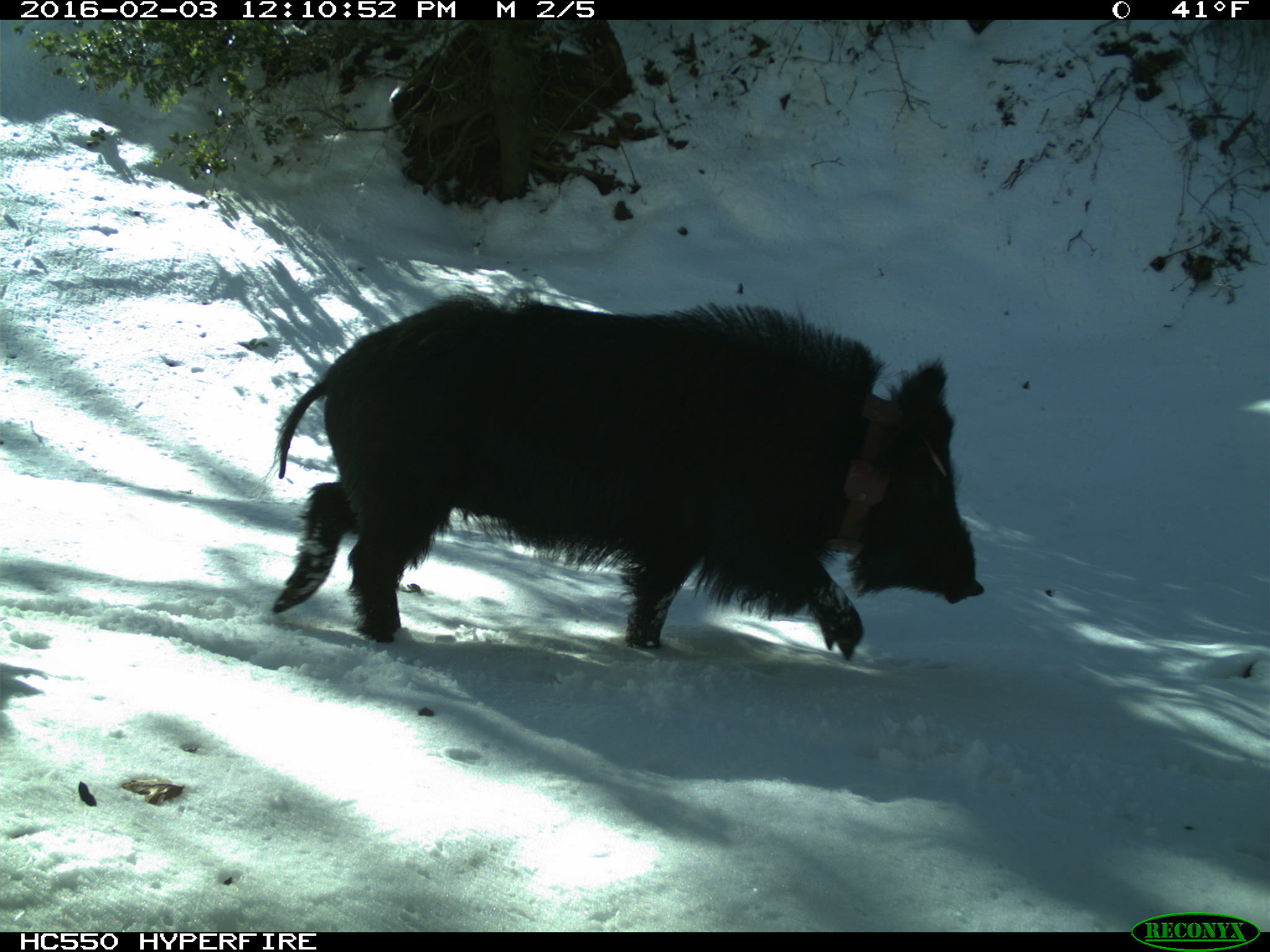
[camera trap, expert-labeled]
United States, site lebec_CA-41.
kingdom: Animalia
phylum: Chordata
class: Mammalia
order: Artiodactyla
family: Suidae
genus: Sus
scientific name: Sus scrofa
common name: wild boar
Sus scrofa (wild boar).